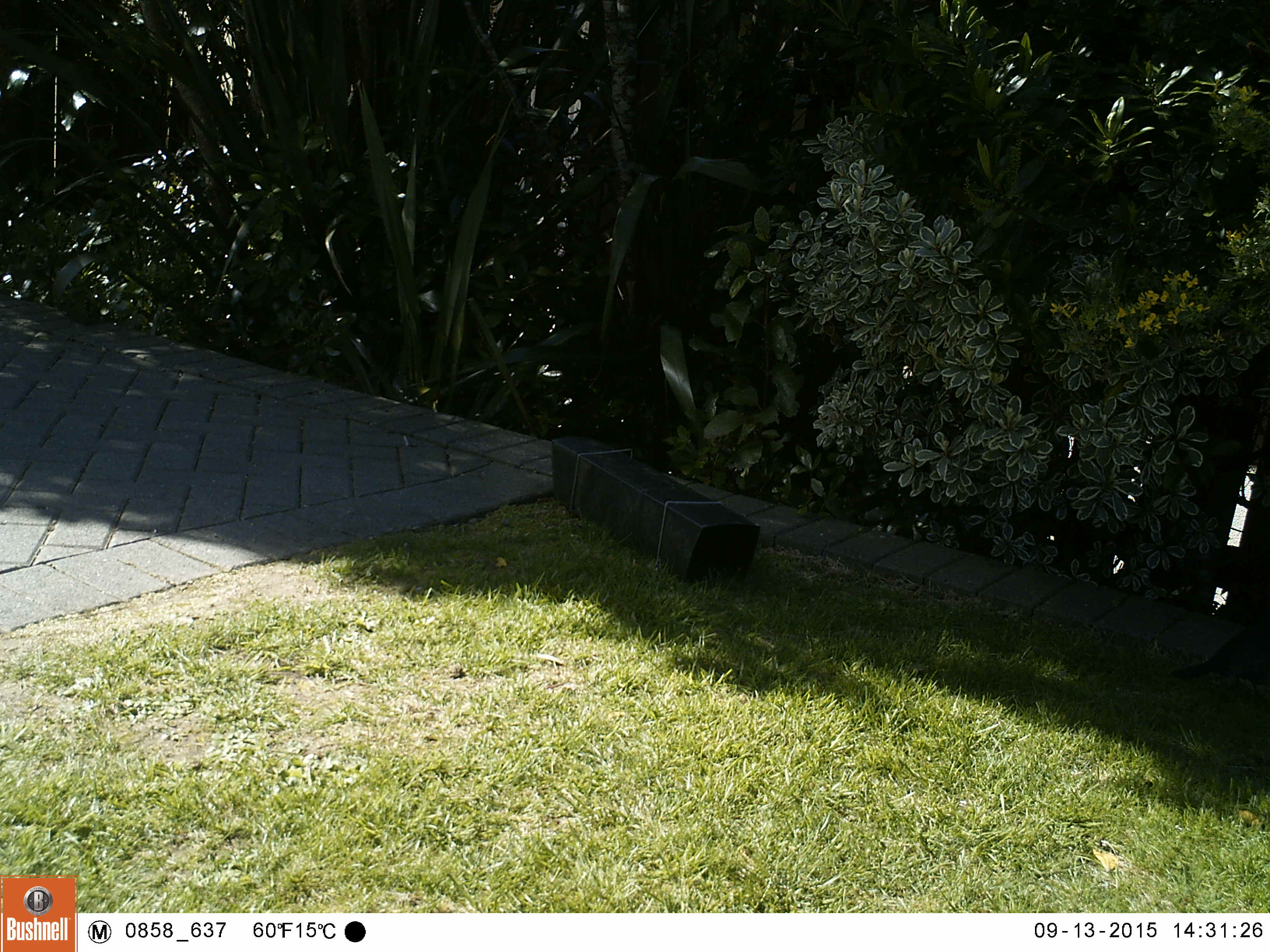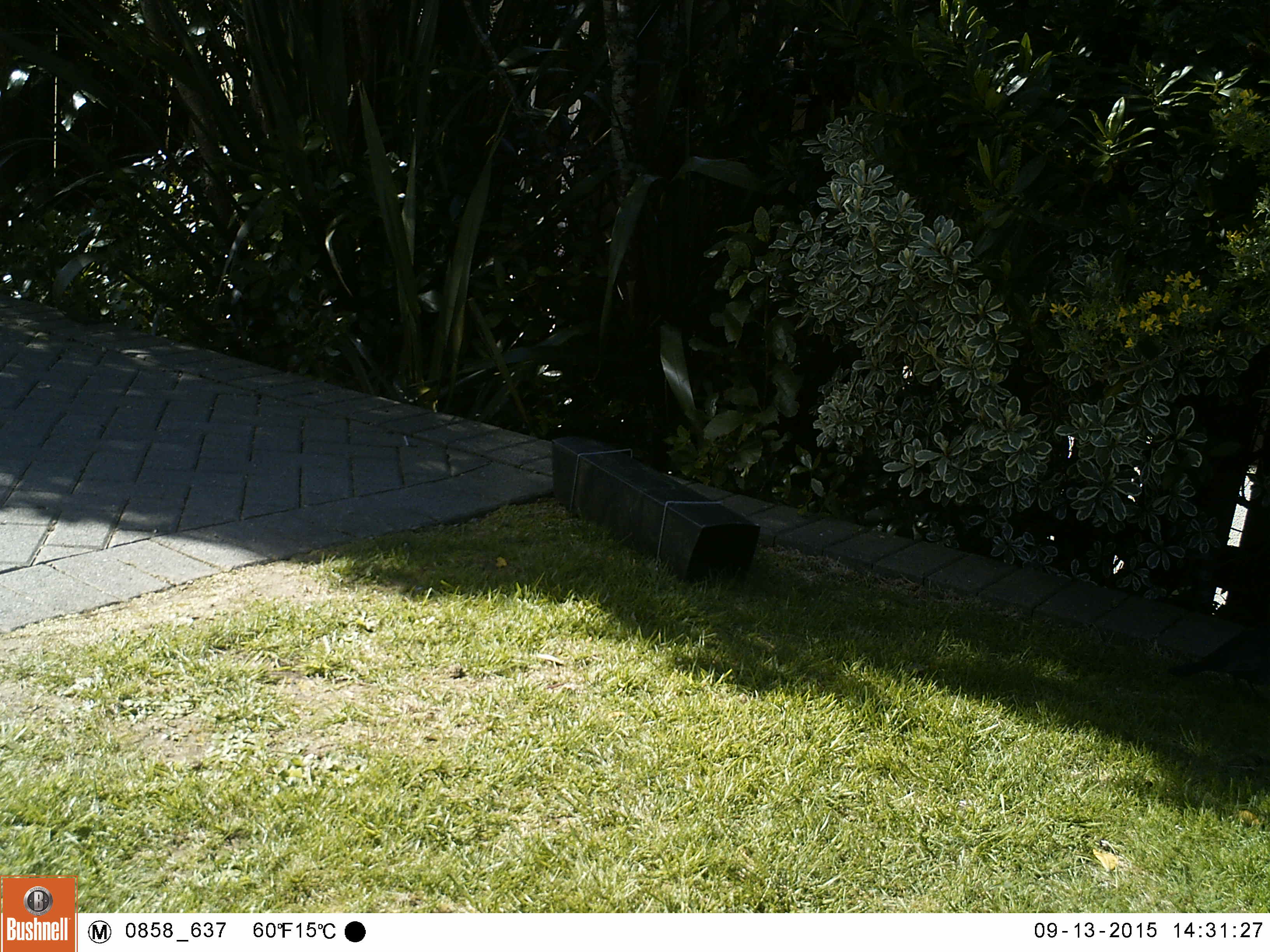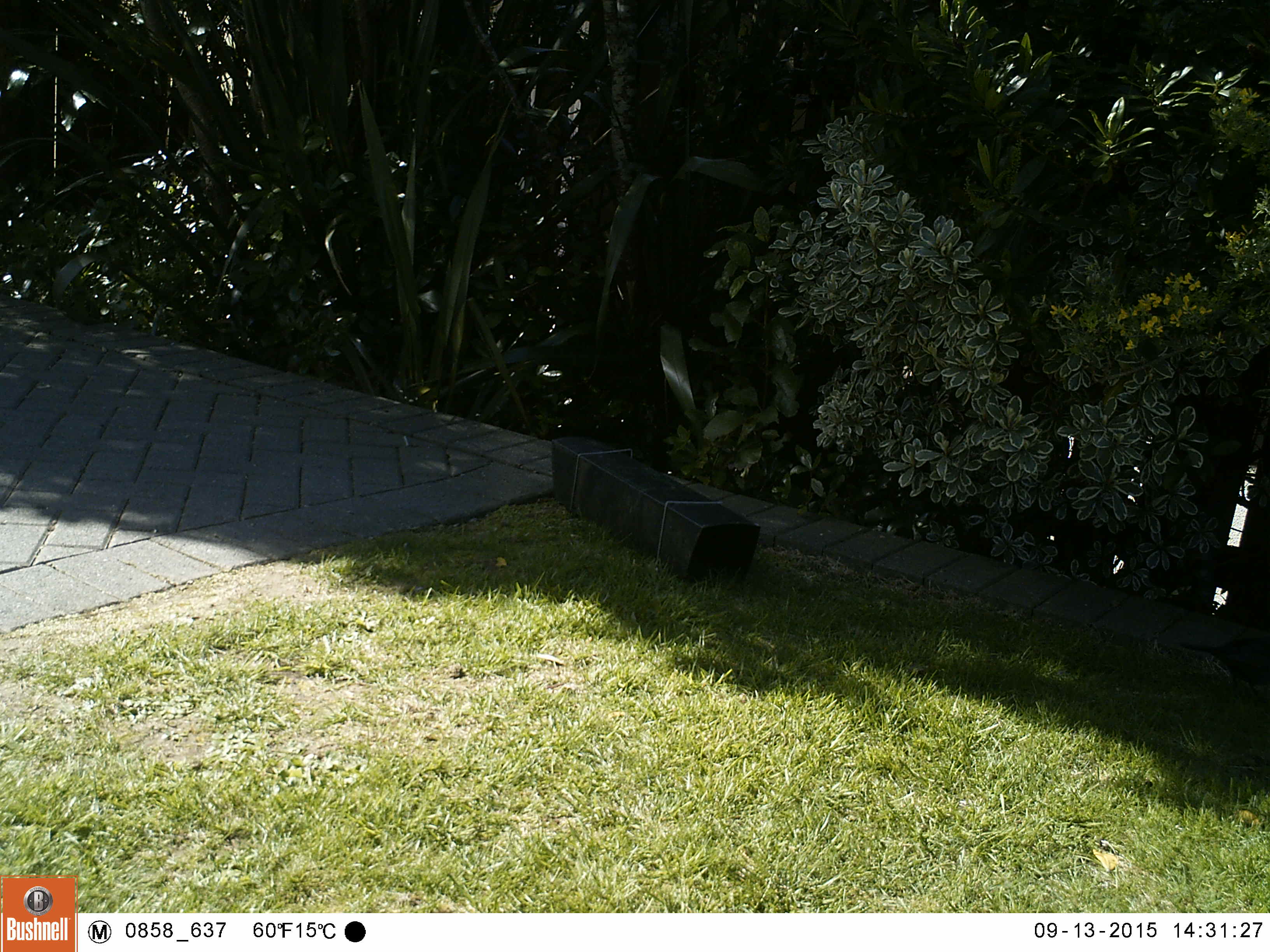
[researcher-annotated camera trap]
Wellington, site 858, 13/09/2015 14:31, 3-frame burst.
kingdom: Animalia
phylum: Chordata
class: Aves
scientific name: Aves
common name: bird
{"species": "bird (Aves)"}